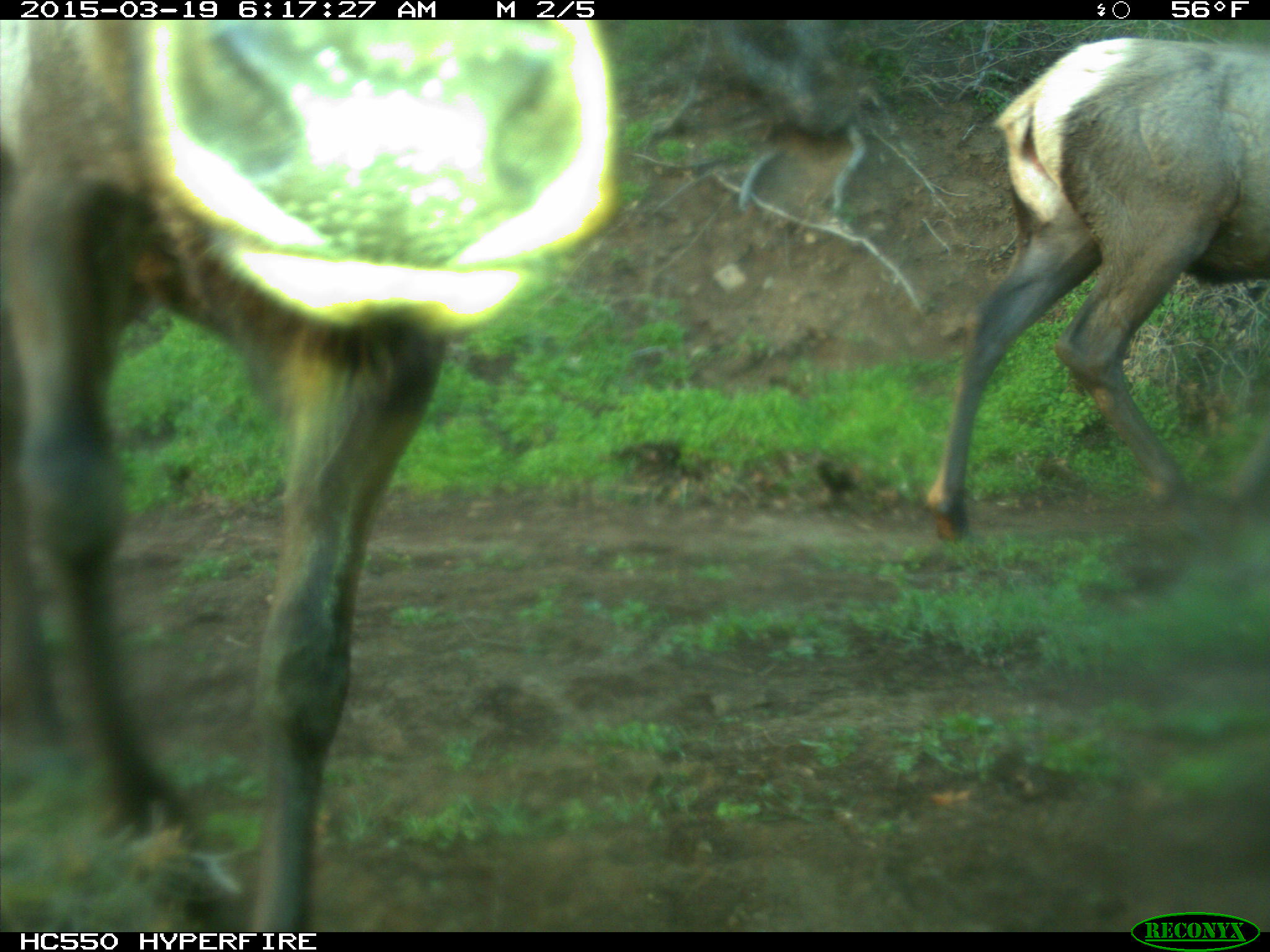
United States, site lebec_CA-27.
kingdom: Animalia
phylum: Chordata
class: Mammalia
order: Artiodactyla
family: Cervidae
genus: Cervus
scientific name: Cervus canadensis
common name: elk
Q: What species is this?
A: Cervus canadensis (elk).